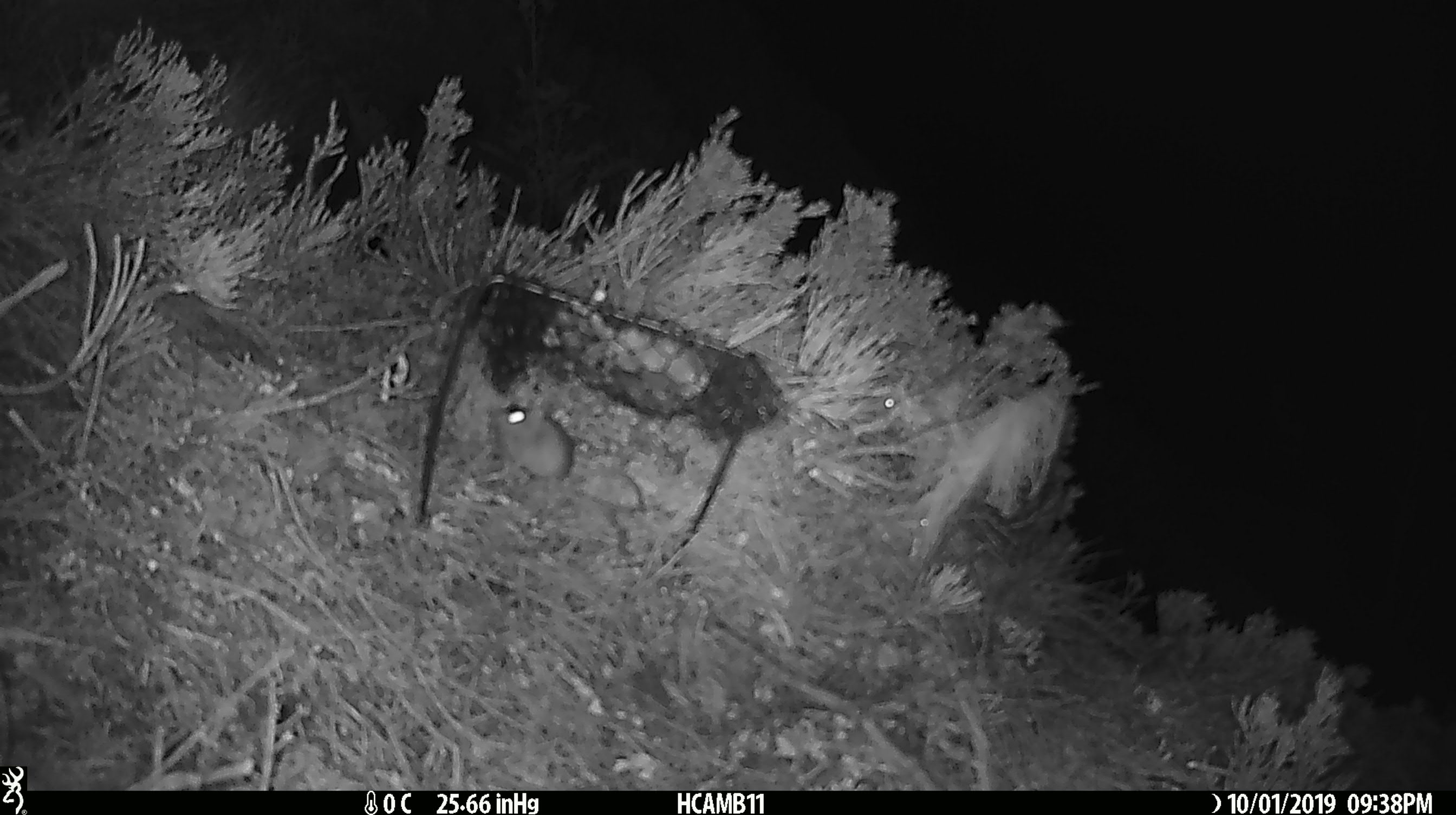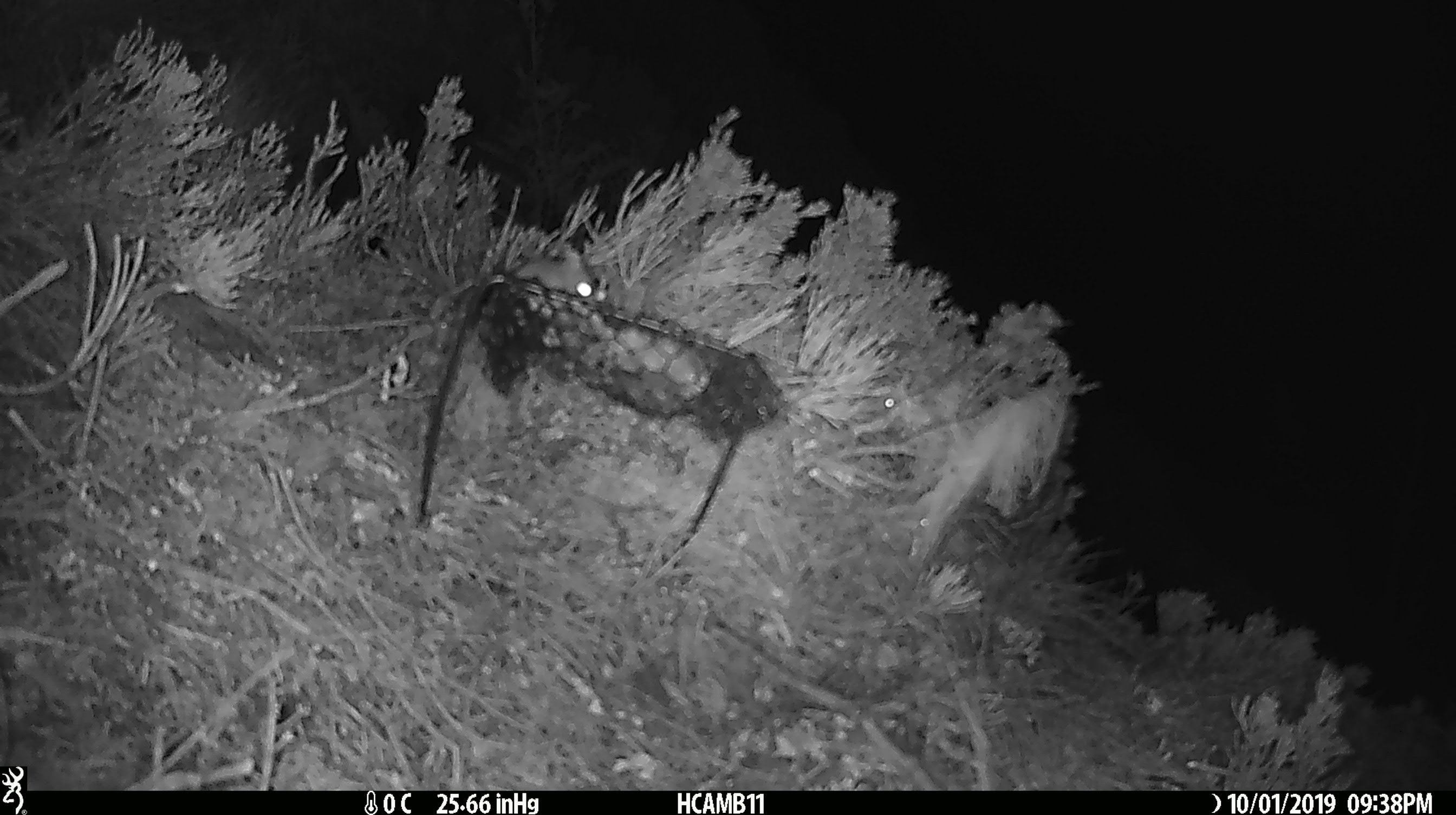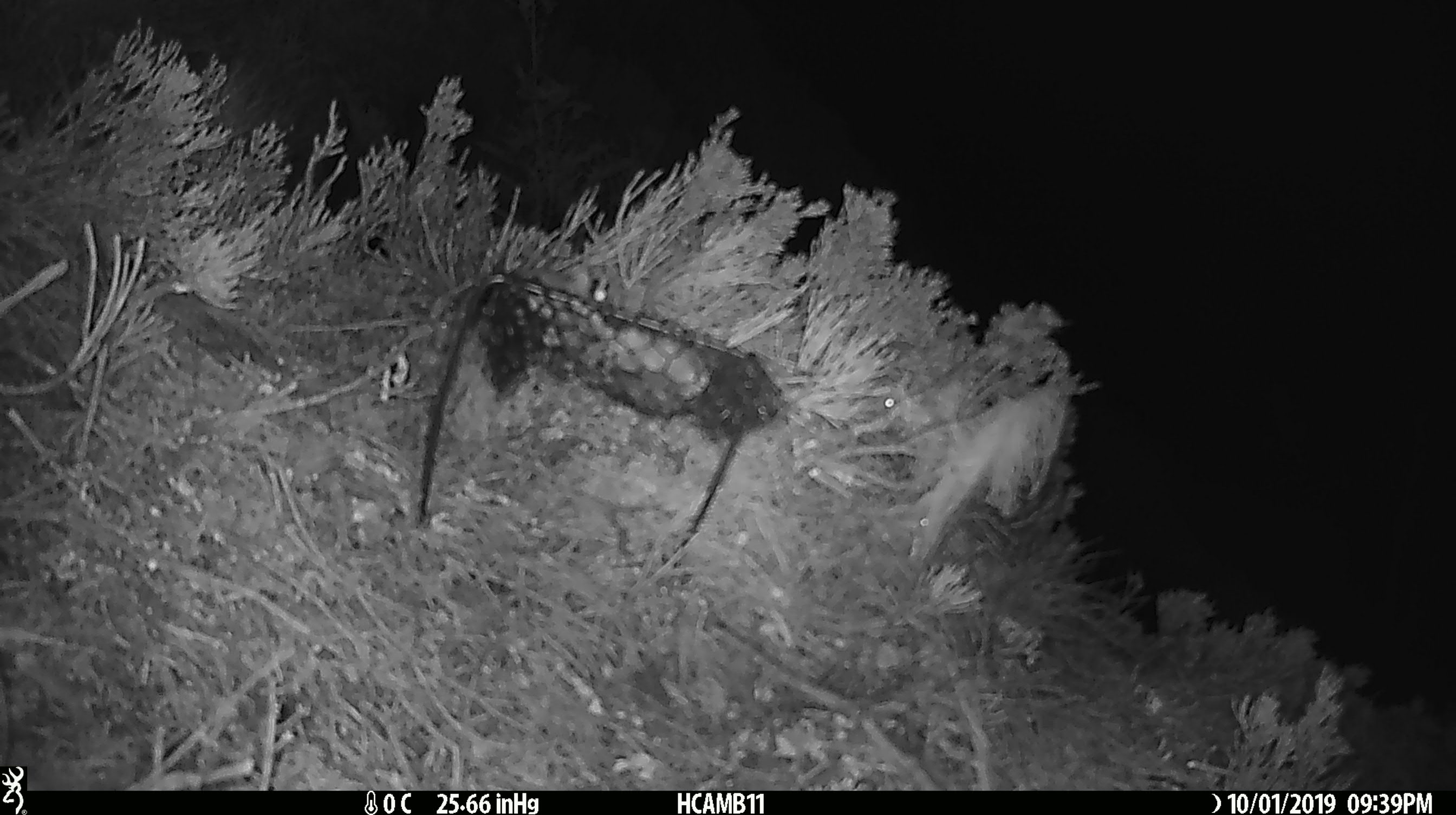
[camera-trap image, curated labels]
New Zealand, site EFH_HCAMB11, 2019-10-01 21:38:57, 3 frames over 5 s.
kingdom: Animalia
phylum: Chordata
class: Mammalia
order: Rodentia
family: Muridae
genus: Mus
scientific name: Mus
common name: mouse